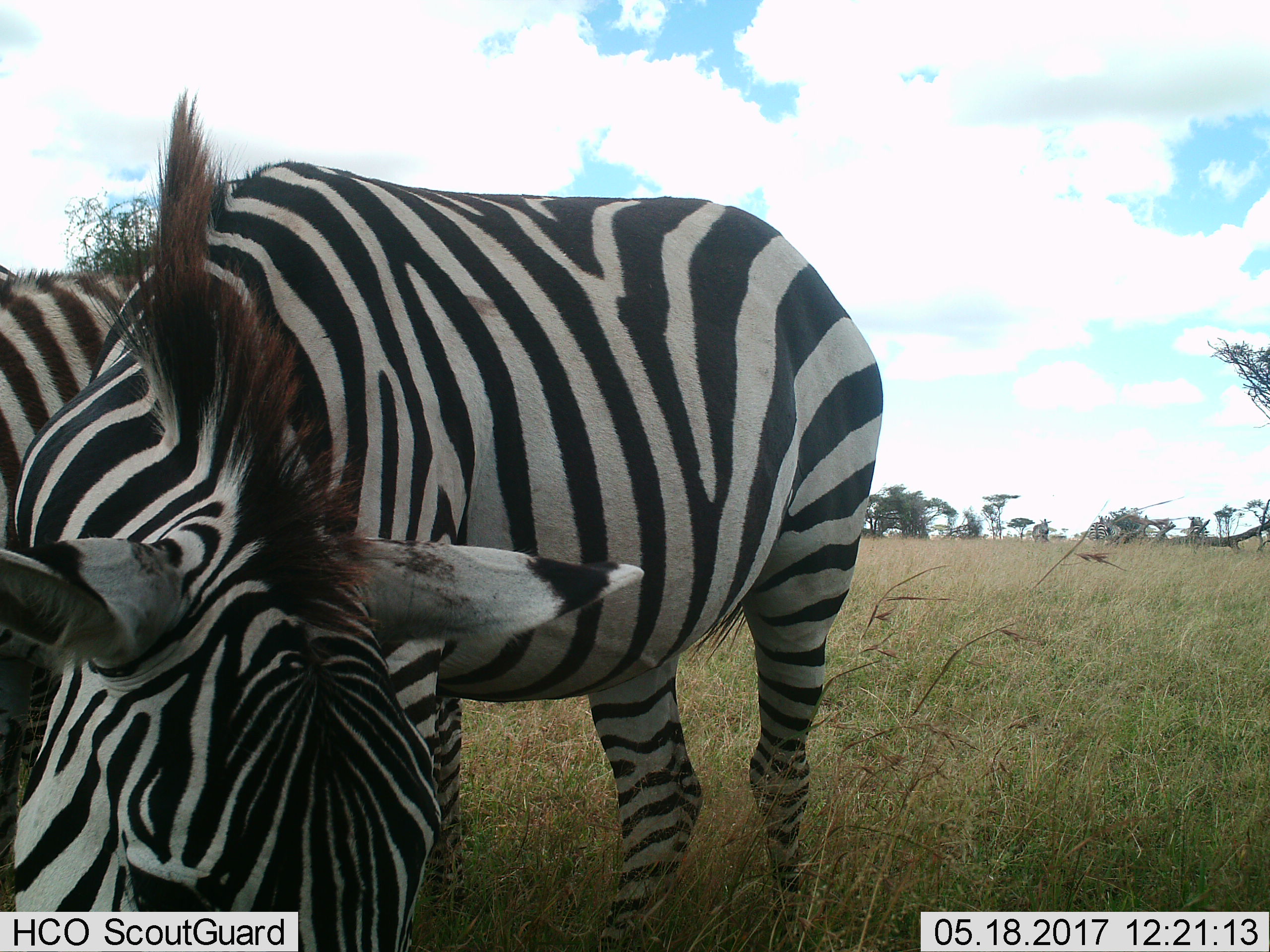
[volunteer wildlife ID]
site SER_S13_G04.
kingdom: Animalia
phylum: Chordata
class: Mammalia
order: Perissodactyla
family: Equidae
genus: Equus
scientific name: Equus quagga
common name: plains zebra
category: zebraplains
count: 2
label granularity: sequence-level